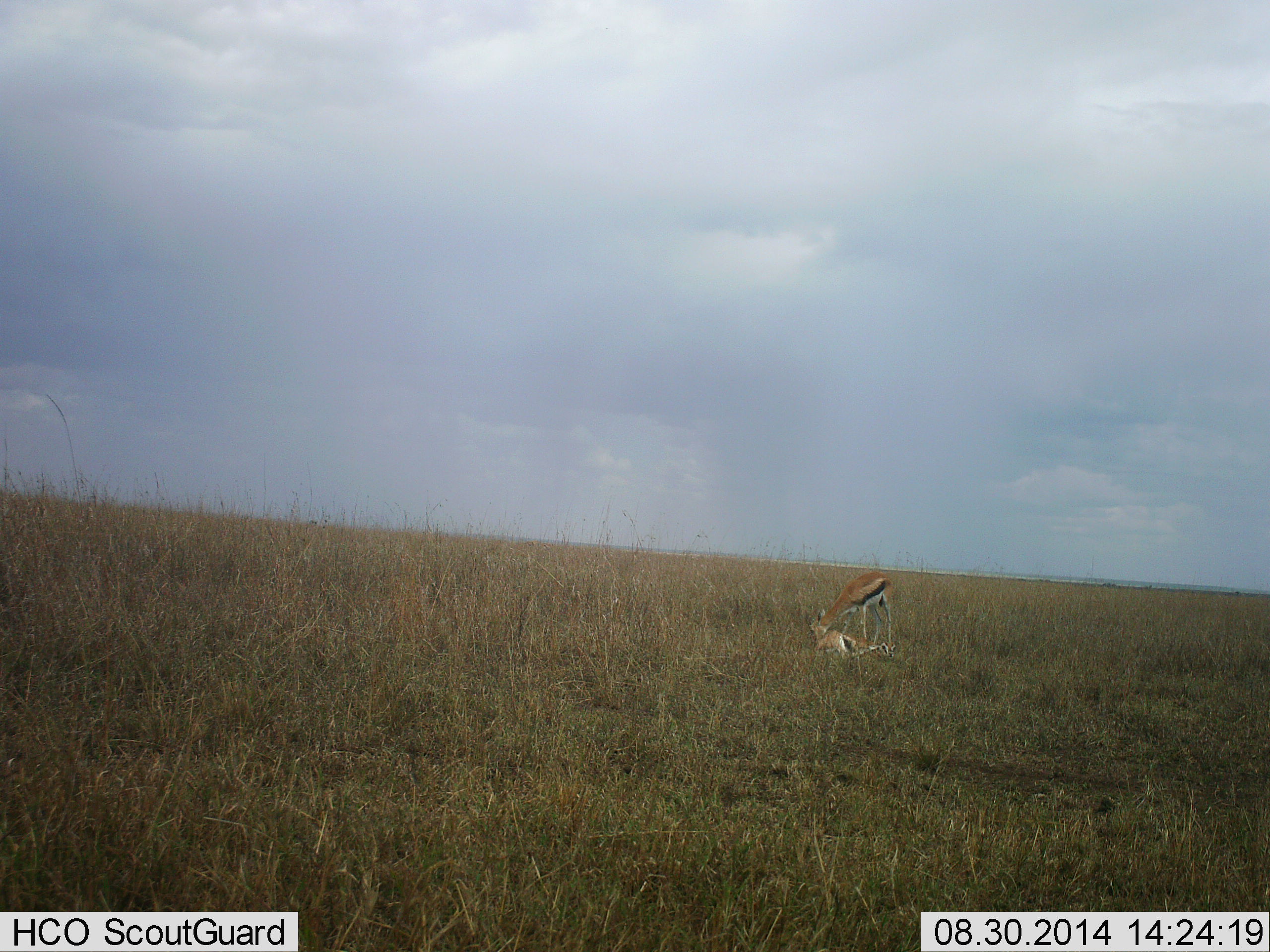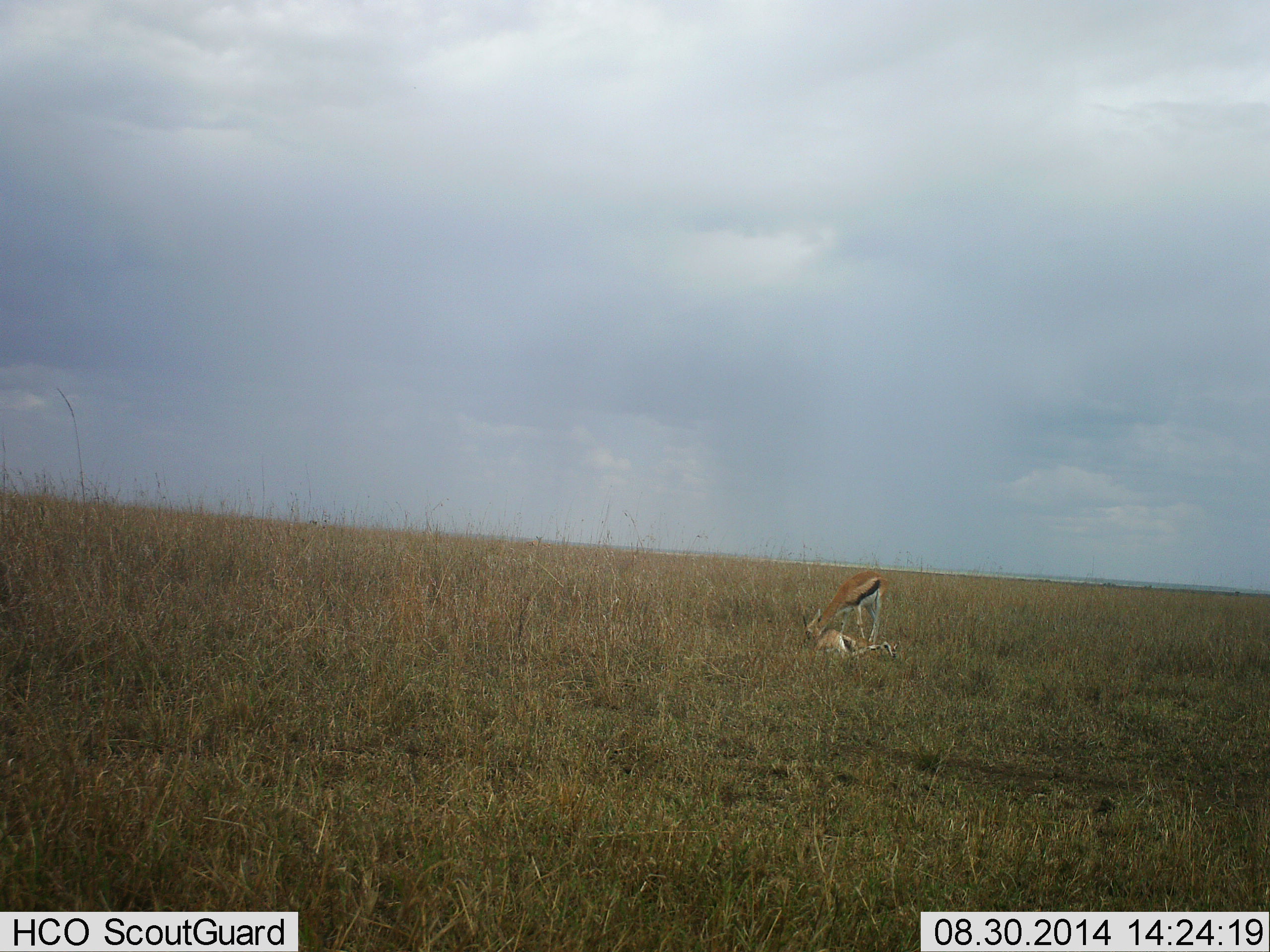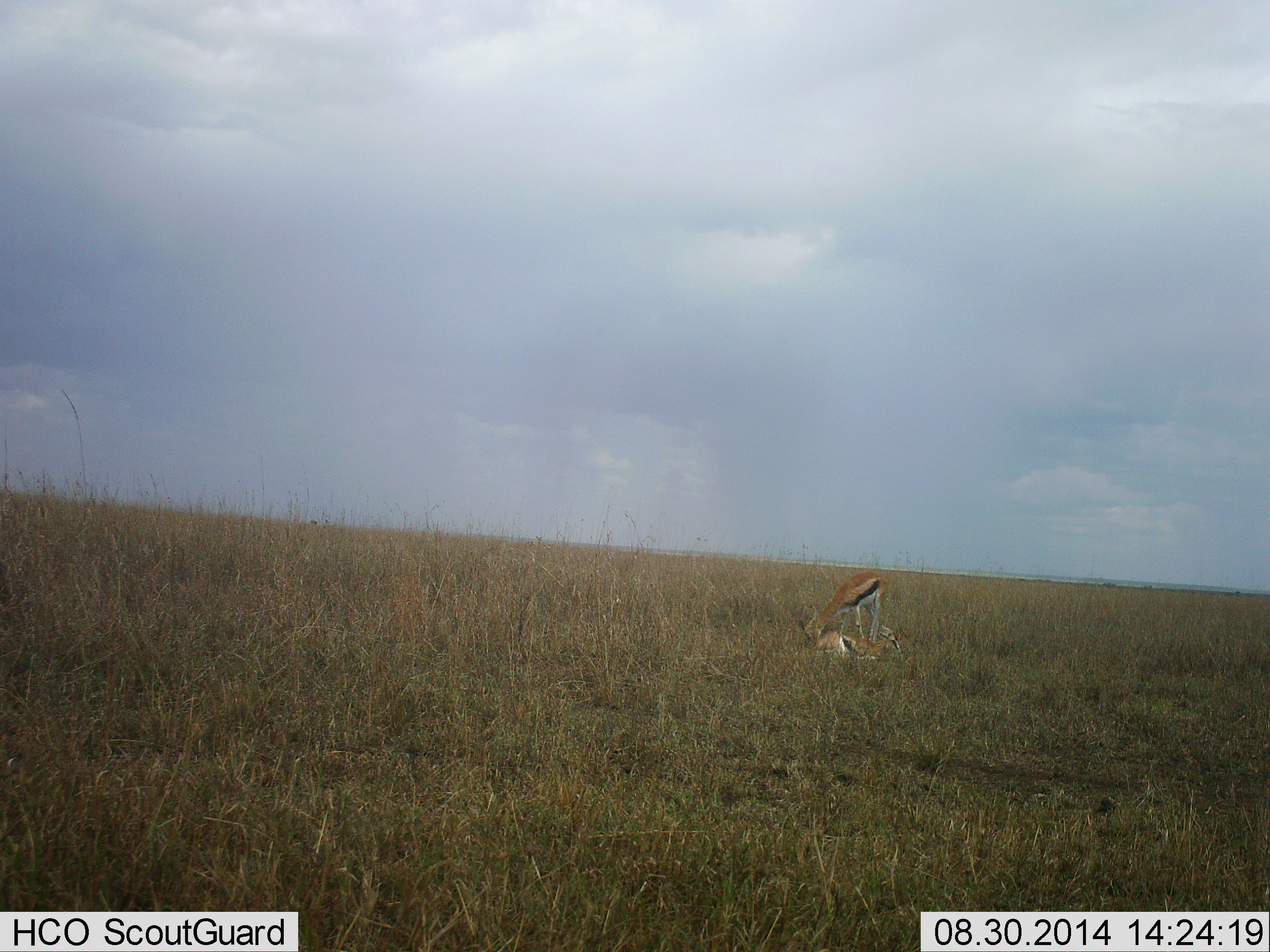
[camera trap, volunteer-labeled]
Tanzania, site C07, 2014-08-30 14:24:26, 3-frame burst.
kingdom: Animalia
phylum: Chordata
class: Mammalia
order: Artiodactyla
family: Bovidae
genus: Eudorcas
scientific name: Eudorcas thomsonii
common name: thomson's gazelle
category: gazellethomsons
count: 2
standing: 30%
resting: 70%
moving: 0%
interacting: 40%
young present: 0%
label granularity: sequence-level